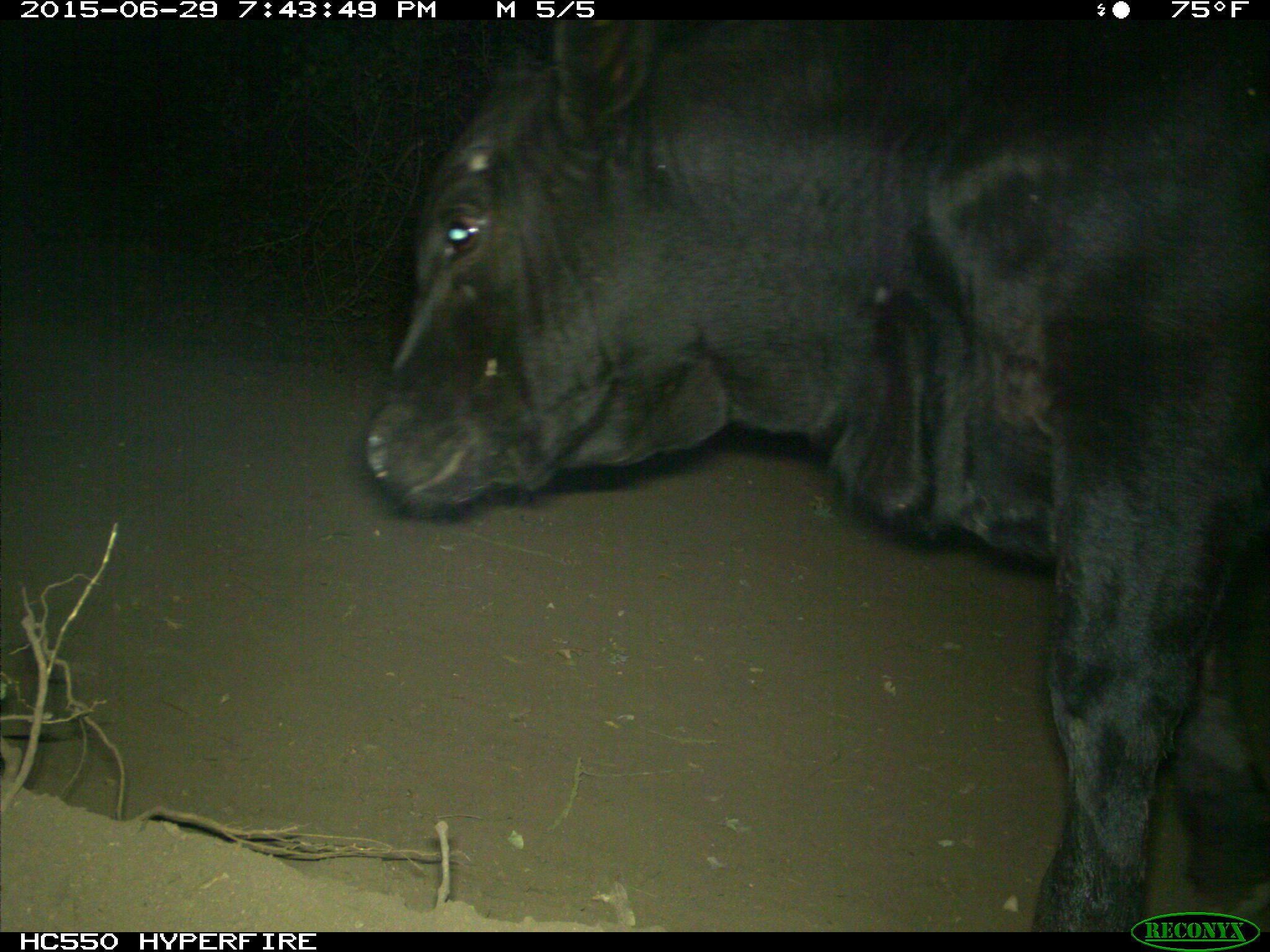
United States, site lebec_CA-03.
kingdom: Animalia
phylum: Chordata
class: Mammalia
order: Artiodactyla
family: Bovidae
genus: Bos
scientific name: Bos taurus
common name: domestic cow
Bos taurus (domestic cow).